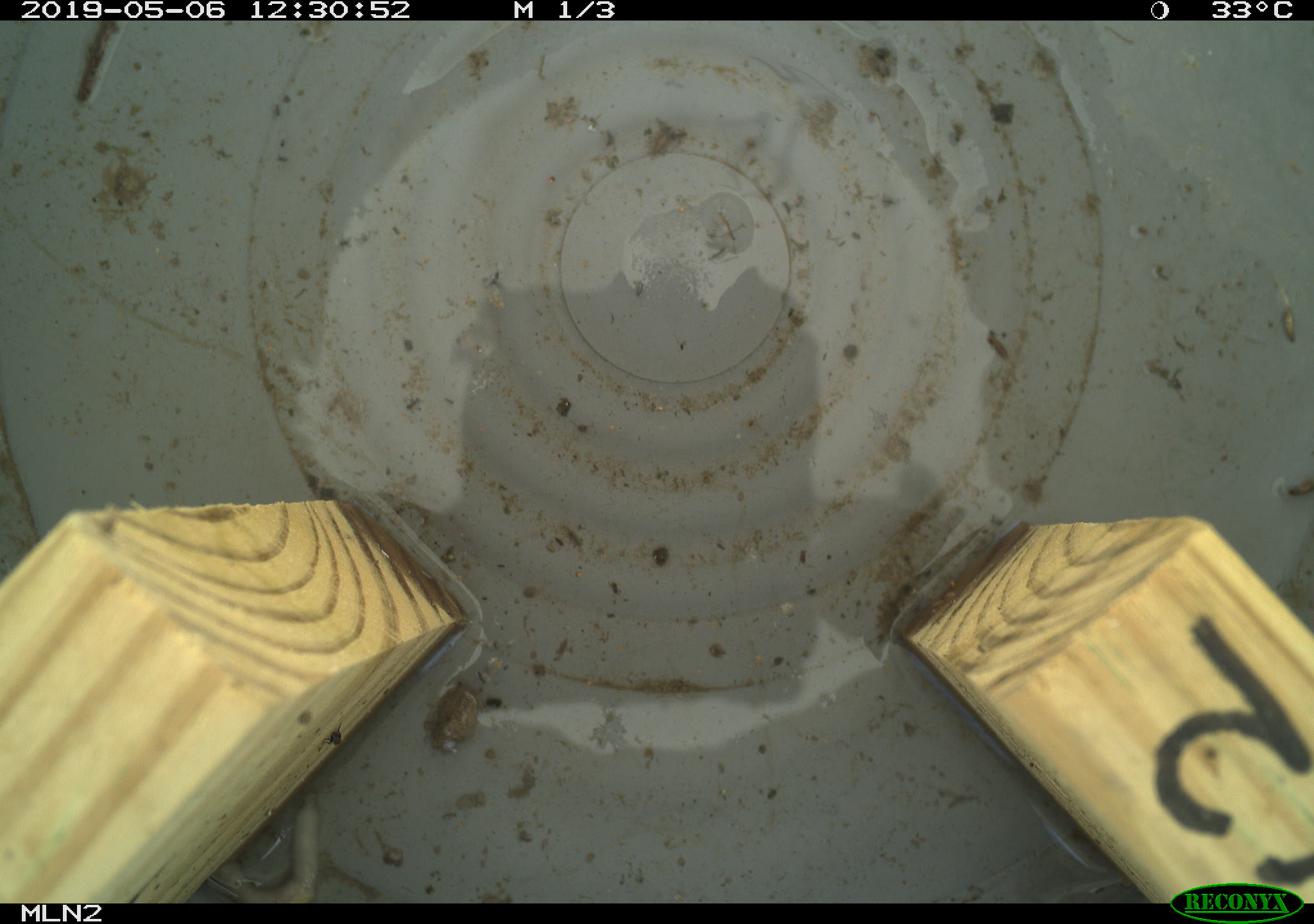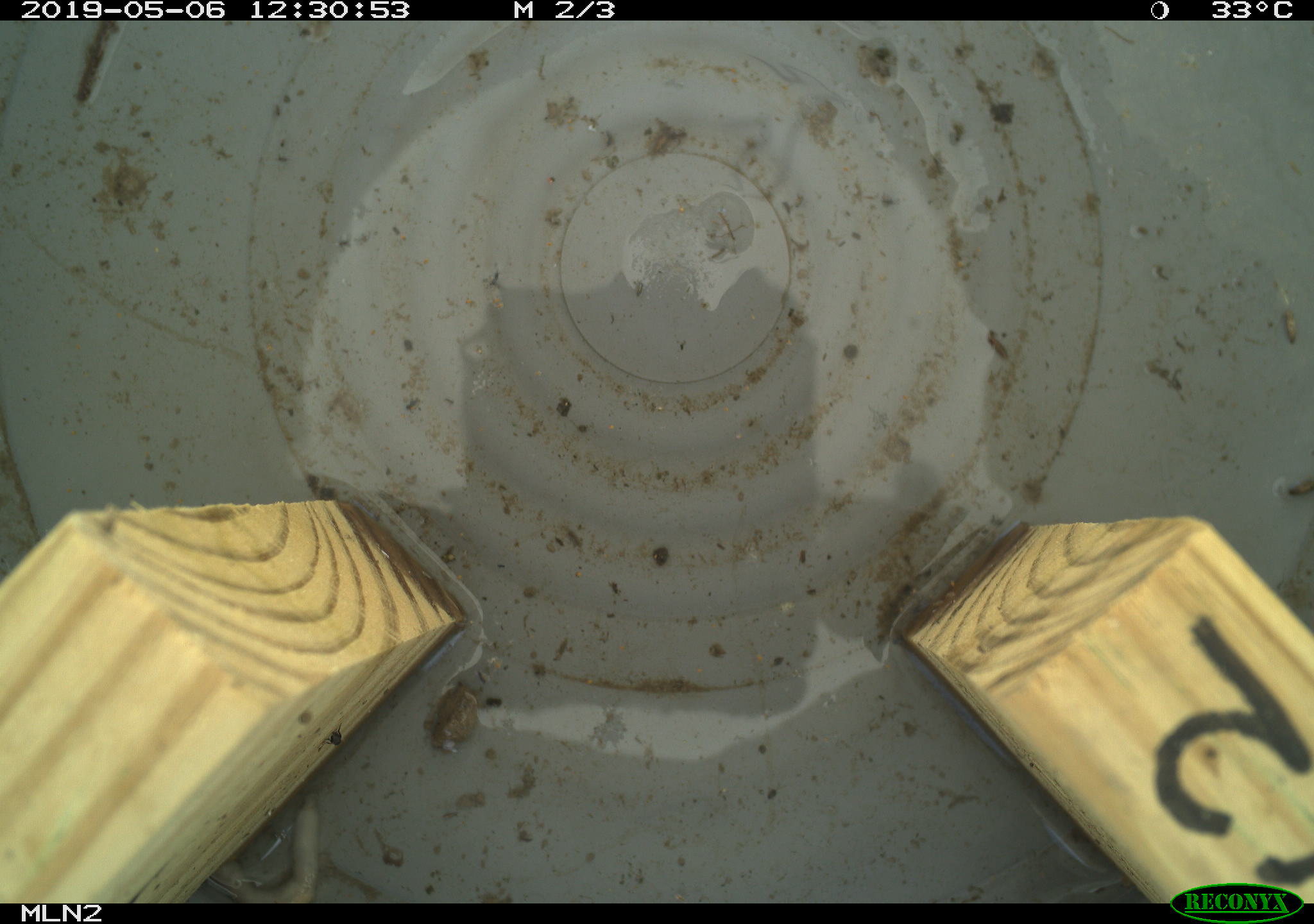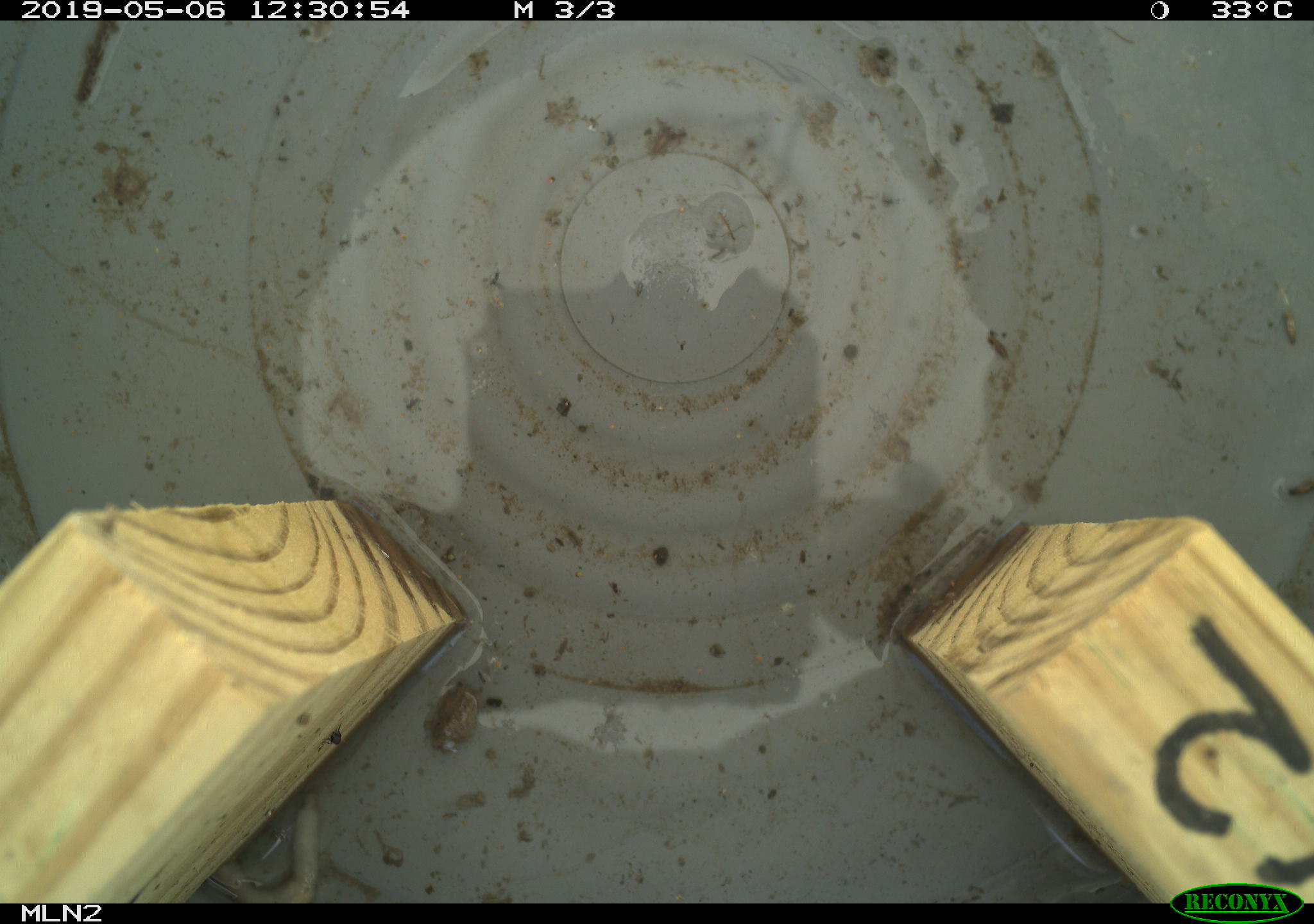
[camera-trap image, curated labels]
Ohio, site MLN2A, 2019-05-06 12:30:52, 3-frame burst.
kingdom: Animalia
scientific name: Animalia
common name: animal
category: invertebrate